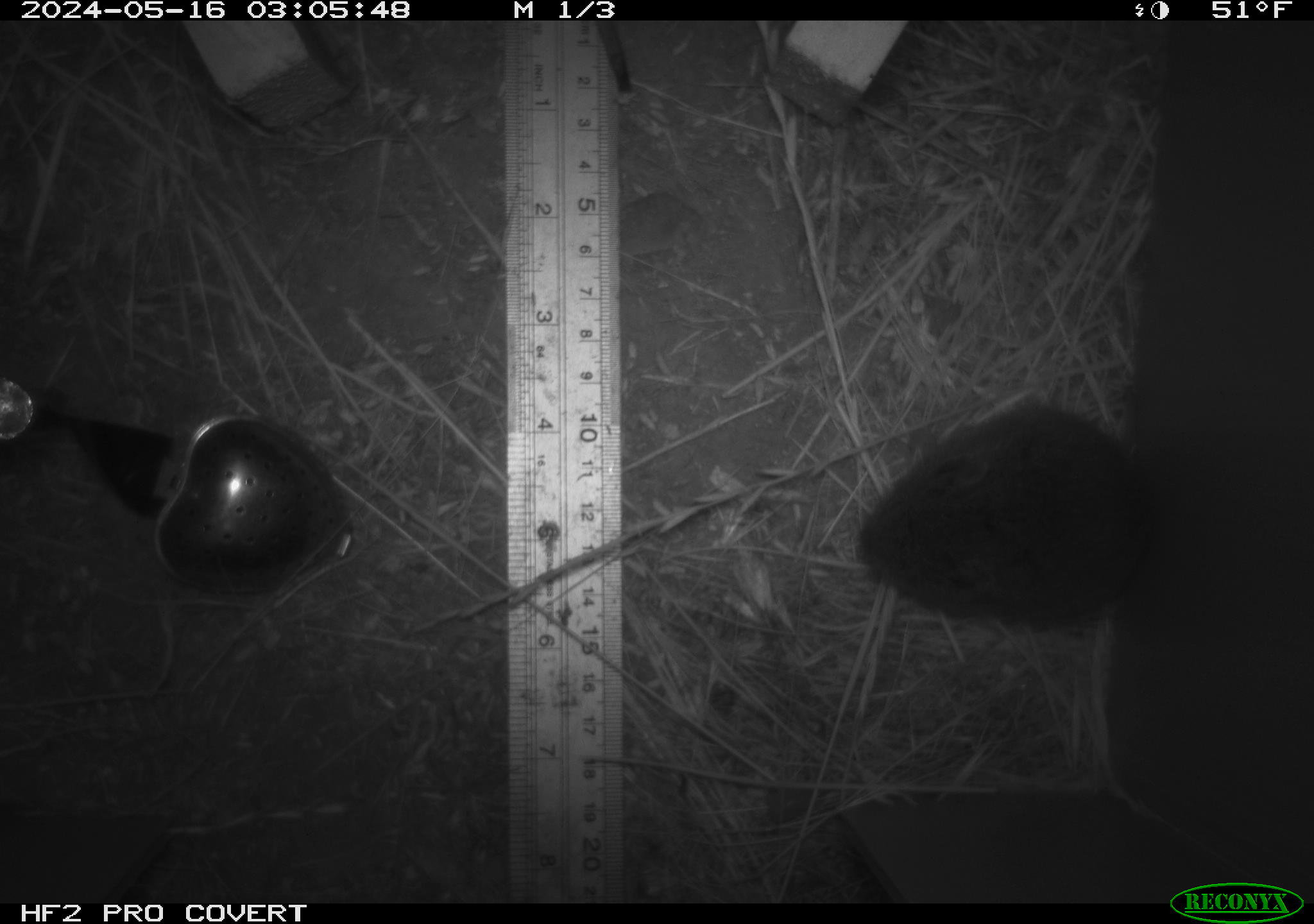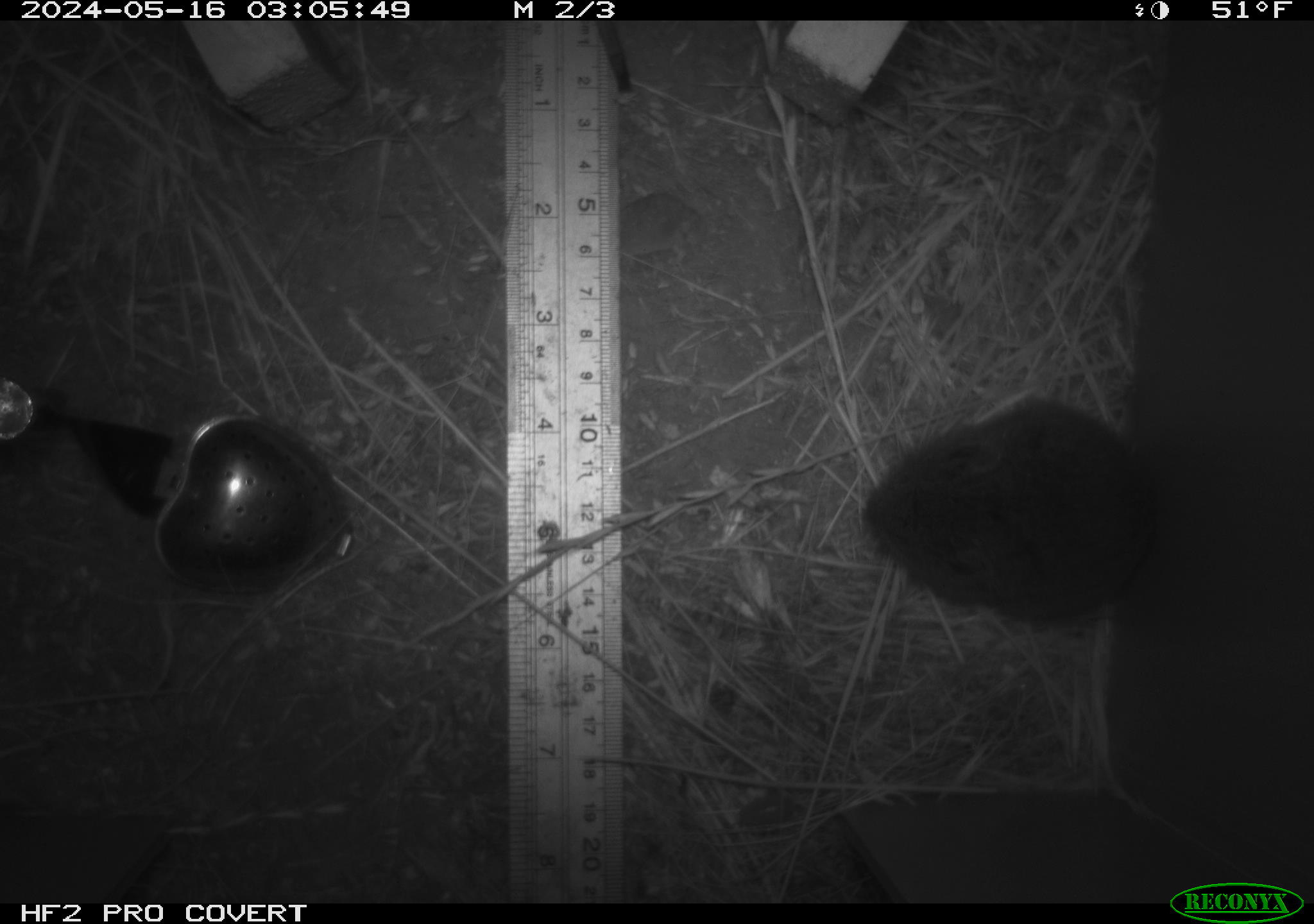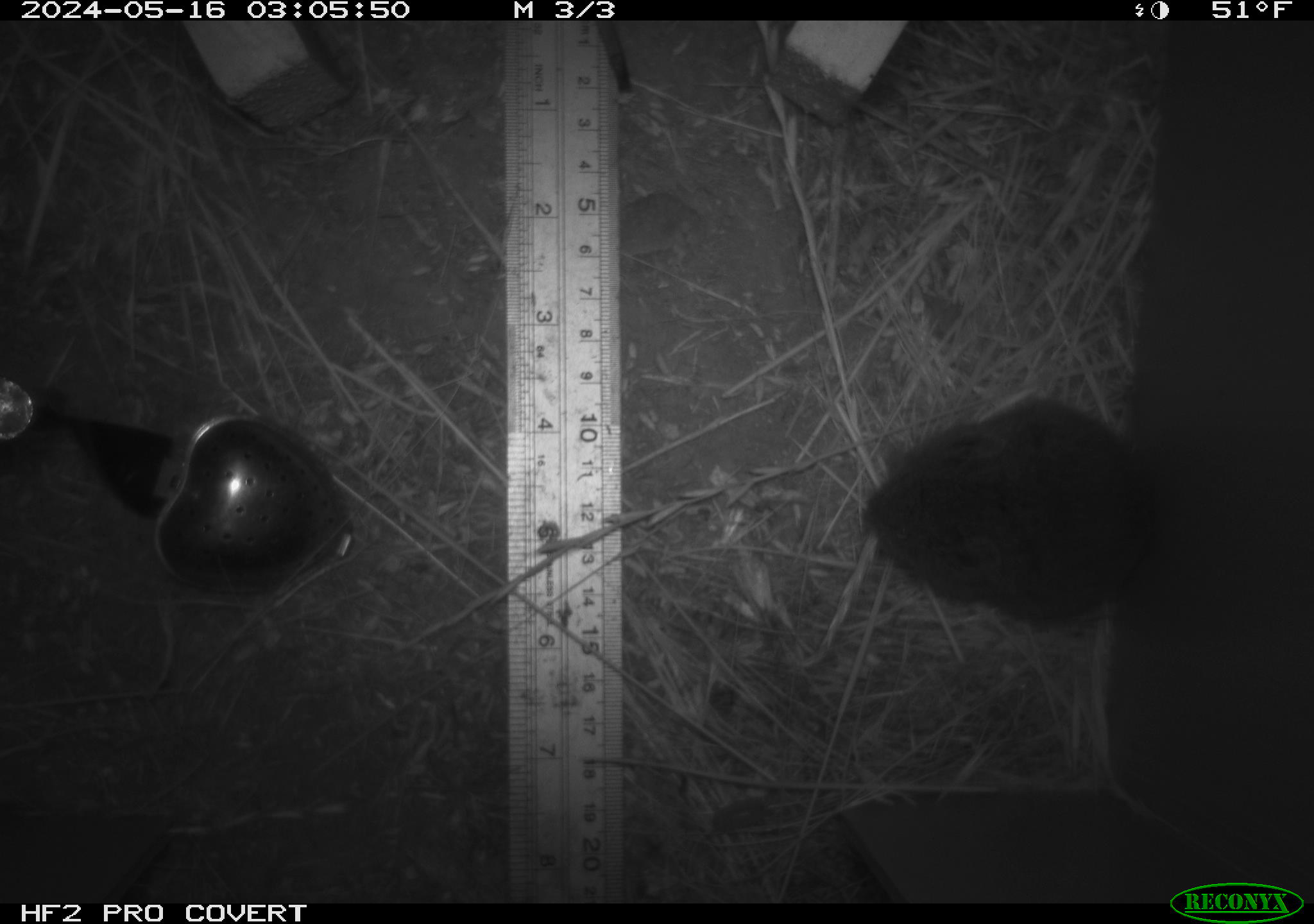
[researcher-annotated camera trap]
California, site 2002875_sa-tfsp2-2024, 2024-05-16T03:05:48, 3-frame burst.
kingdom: Animalia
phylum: Chordata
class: Mammalia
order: Rodentia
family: Cricetidae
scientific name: Arvicolinae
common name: voles, lemmings, and muskrats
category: arvicolinae subfamily